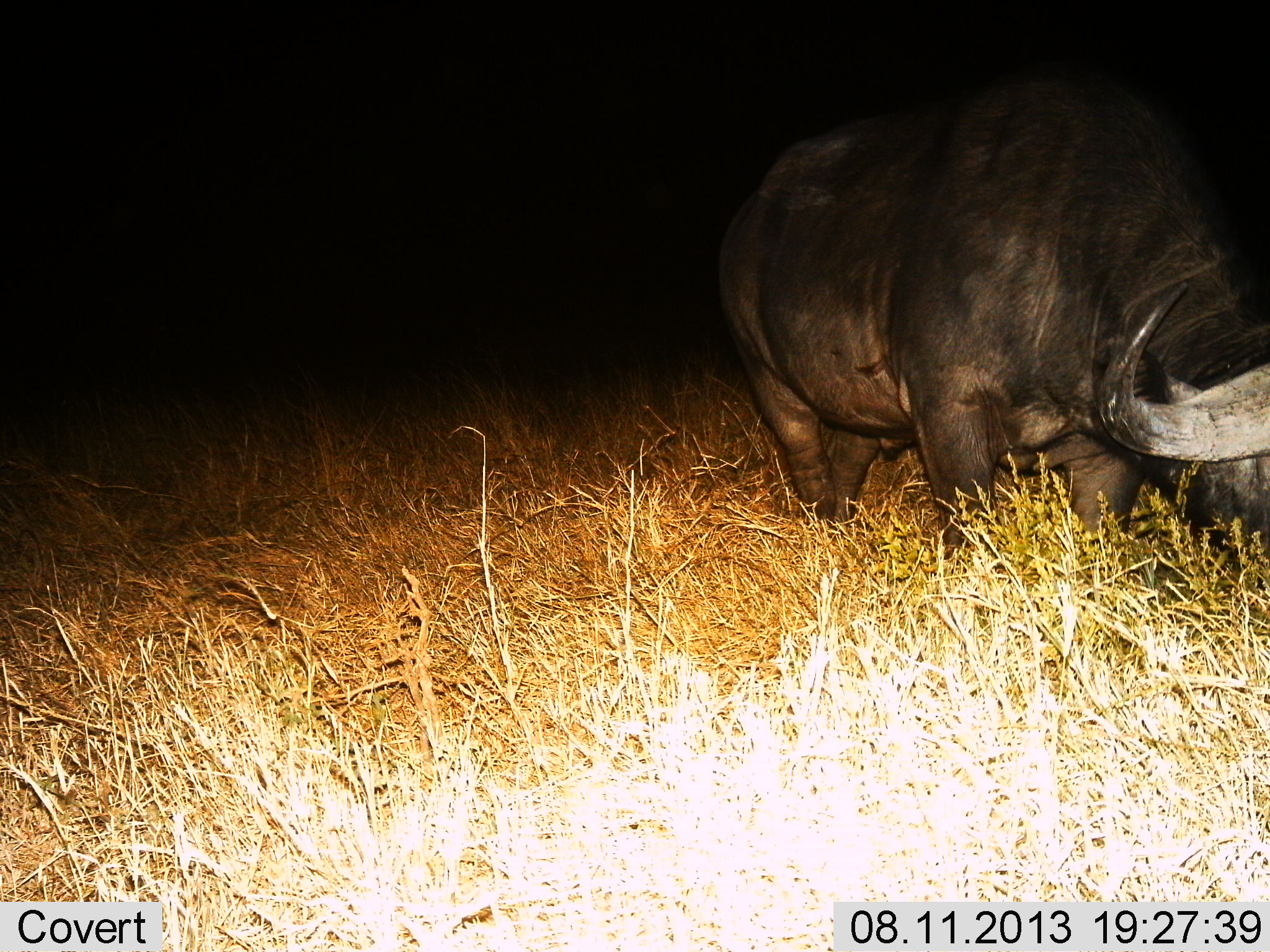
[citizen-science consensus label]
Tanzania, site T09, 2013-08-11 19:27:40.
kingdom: Animalia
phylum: Chordata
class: Mammalia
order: Artiodactyla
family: Bovidae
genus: Syncerus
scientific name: Syncerus caffer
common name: cape buffalo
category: buffalo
Buffalo (cape buffalo) (Syncerus caffer), count 1. Behavior (volunteer vote fractions): standing 40%, resting 0%, moving 0%, interacting 0%. Young present (vote fraction): 0%. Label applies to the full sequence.